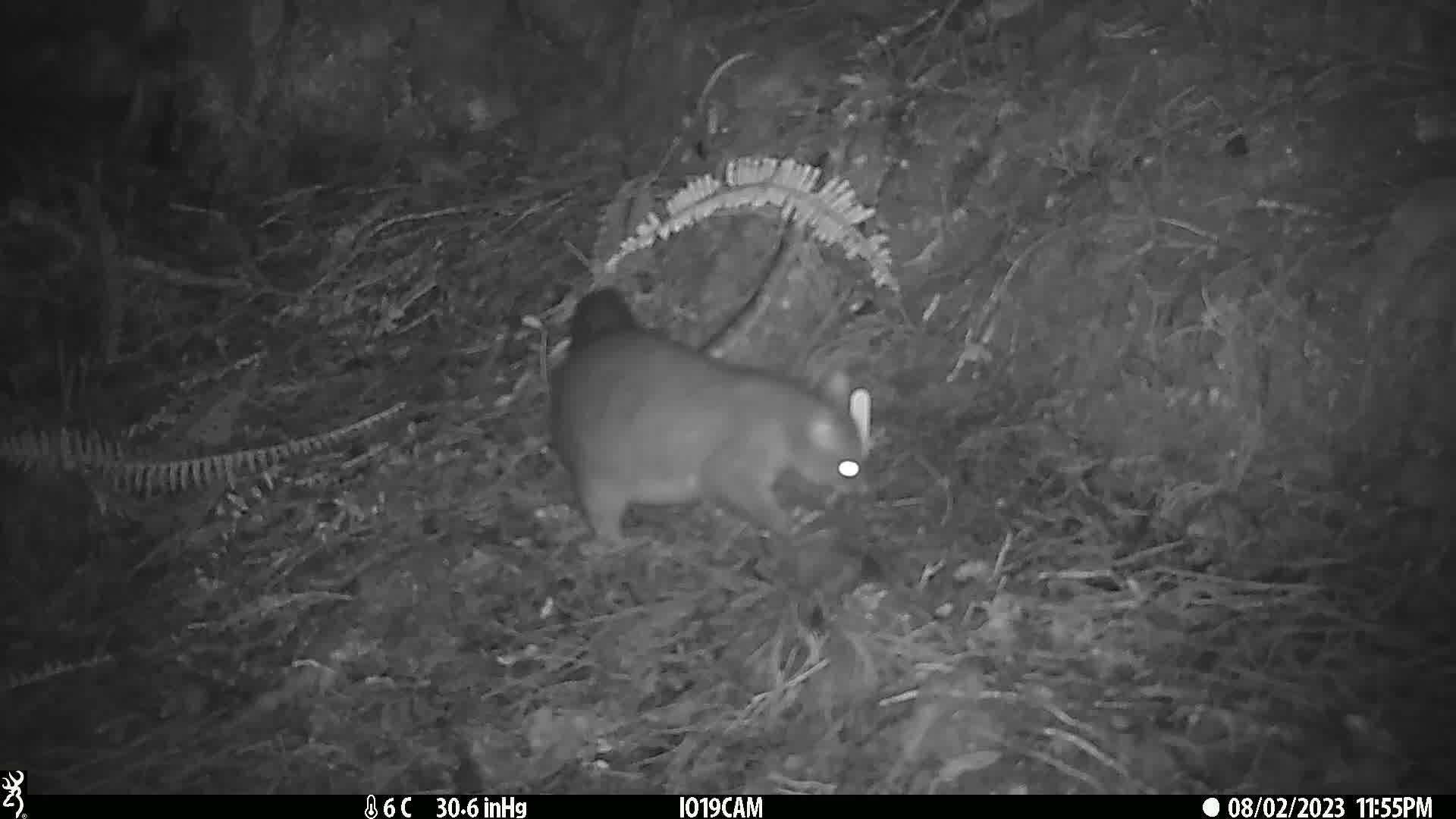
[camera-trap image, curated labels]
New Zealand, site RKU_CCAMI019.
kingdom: Animalia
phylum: Chordata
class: Mammalia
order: Diprotodontia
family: Phalangeridae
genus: Trichosurus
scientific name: Trichosurus vulpecula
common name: common brushtail possum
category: possum